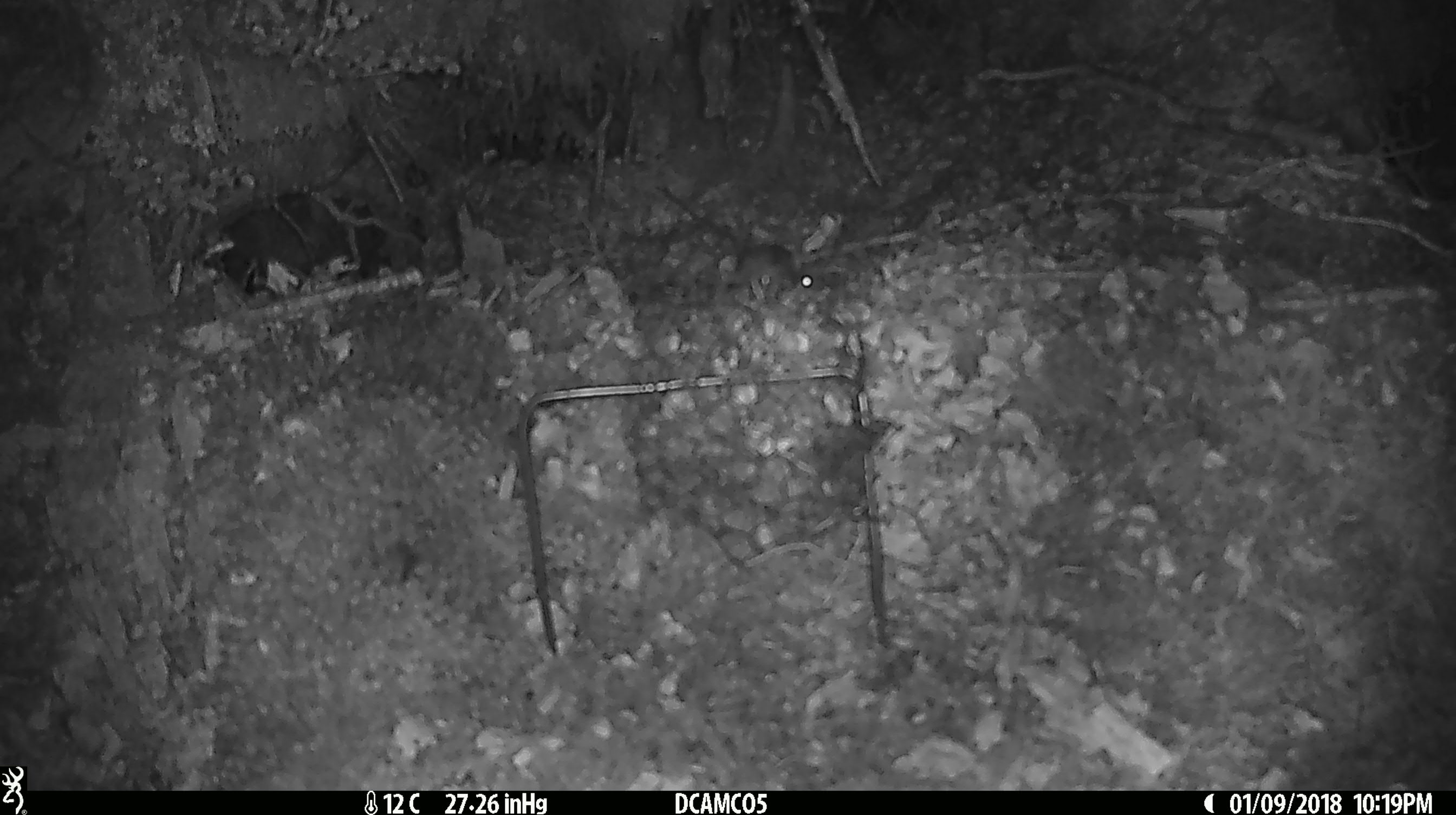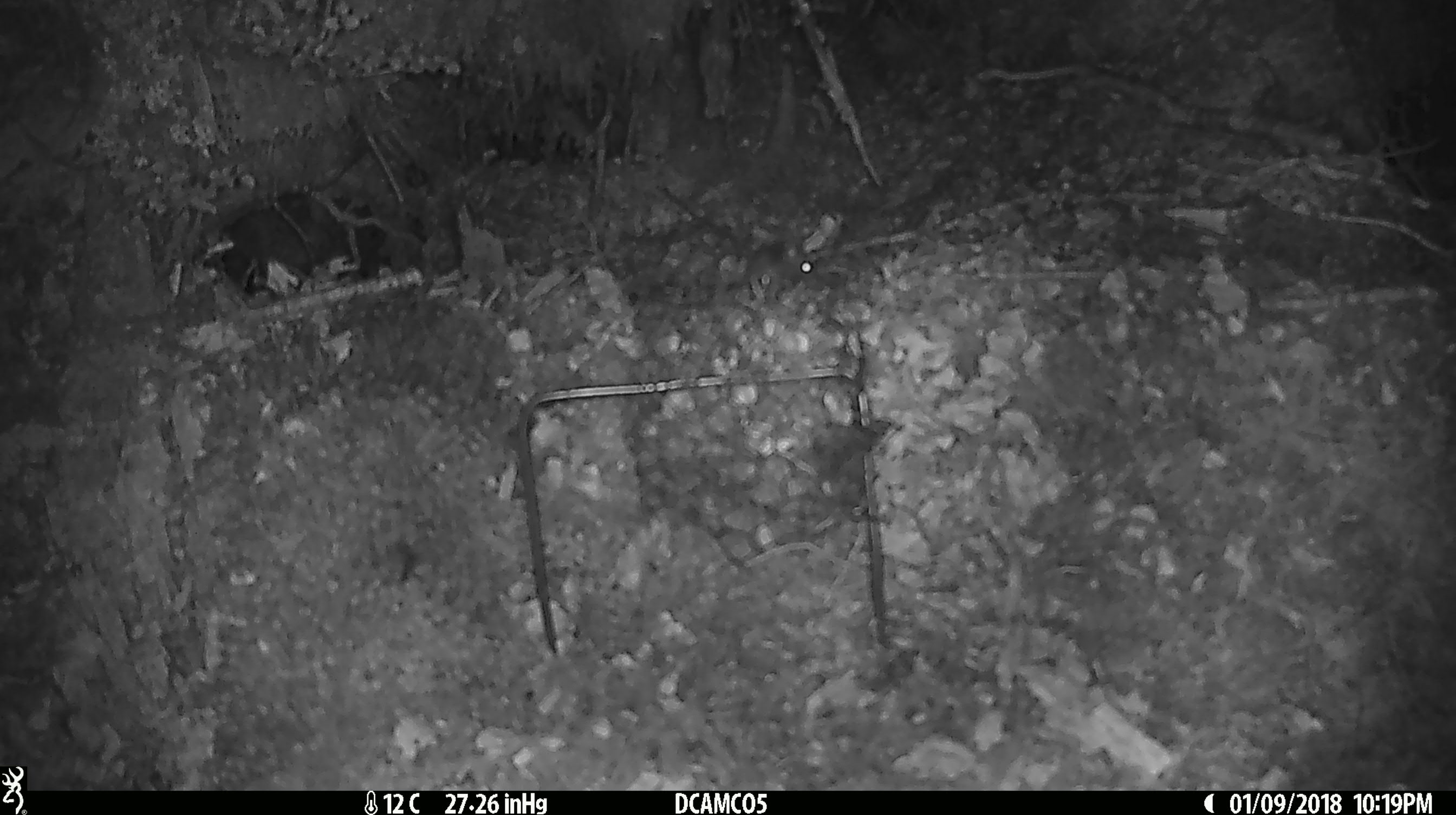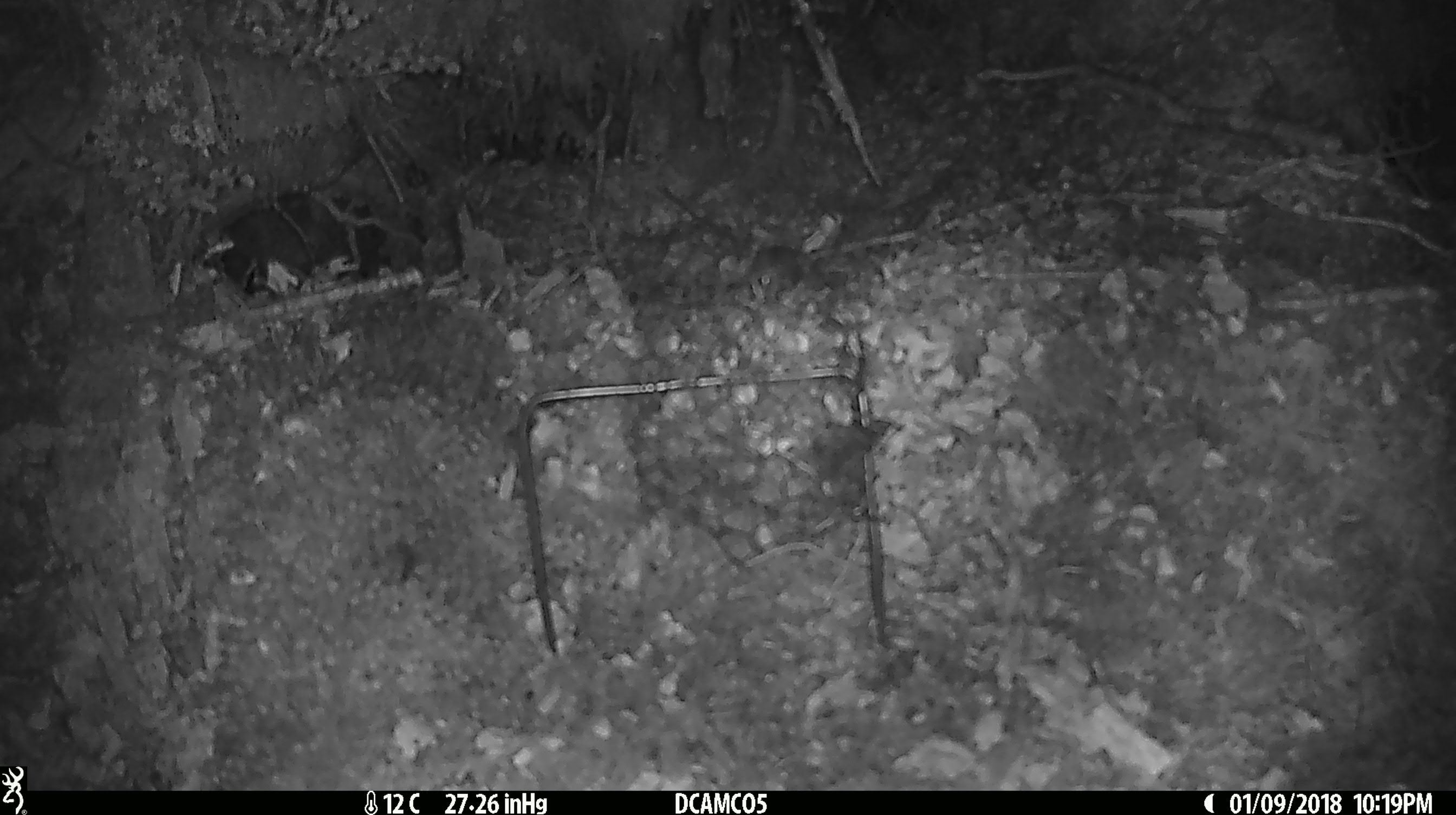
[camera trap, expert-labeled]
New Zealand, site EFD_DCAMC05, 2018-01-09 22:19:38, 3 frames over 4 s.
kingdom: Animalia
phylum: Chordata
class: Mammalia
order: Rodentia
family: Muridae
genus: Mus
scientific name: Mus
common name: mouse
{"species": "mouse (Mus)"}